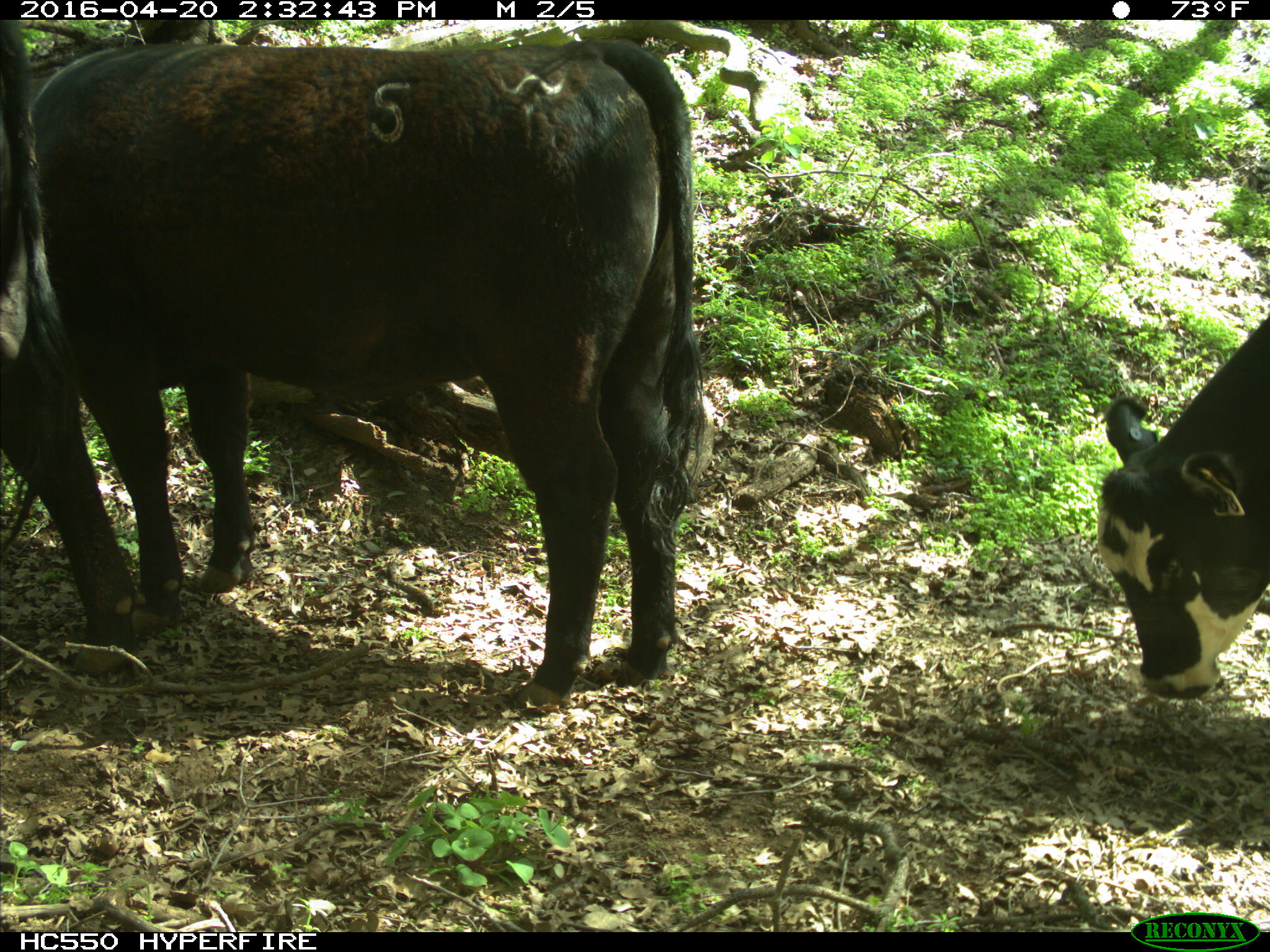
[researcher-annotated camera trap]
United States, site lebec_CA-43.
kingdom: Animalia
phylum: Chordata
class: Mammalia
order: Artiodactyla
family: Bovidae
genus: Bos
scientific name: Bos taurus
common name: domestic cow